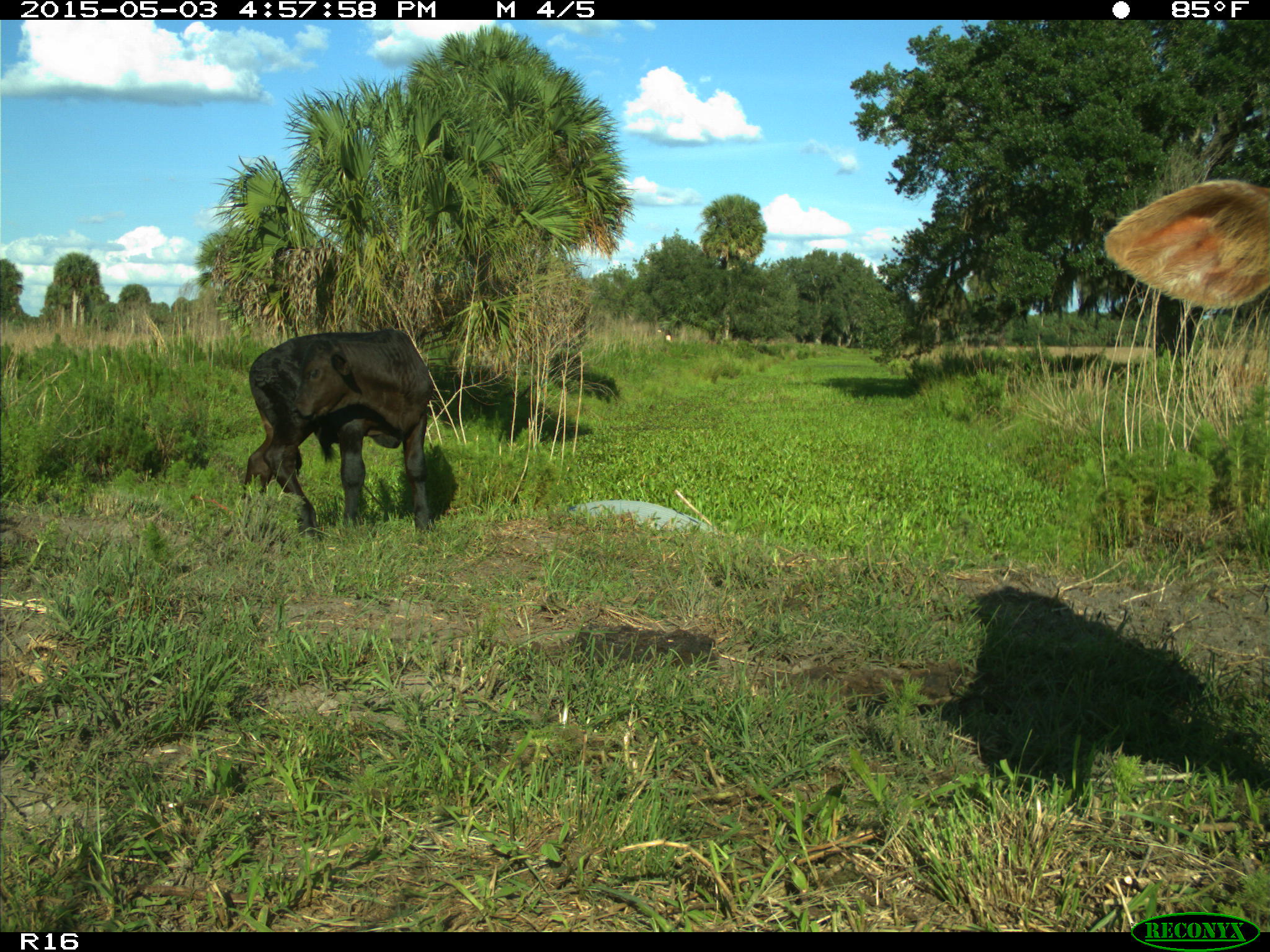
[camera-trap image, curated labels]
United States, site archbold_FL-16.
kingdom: Animalia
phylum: Chordata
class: Mammalia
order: Artiodactyla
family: Bovidae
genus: Bos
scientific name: Bos taurus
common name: domestic cow